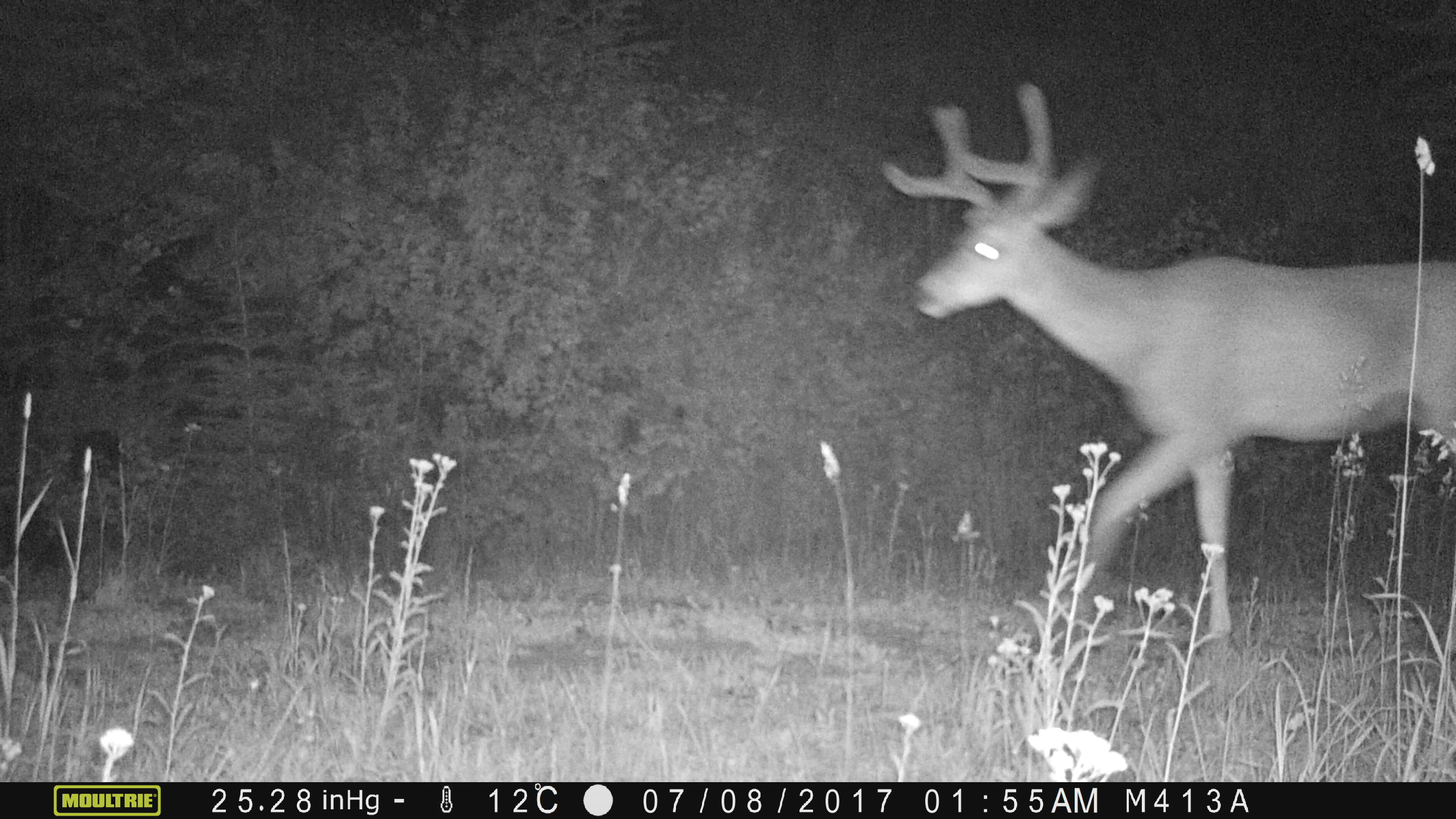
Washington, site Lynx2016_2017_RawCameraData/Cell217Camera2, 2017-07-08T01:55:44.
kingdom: Animalia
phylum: Chordata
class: Mammalia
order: Artiodactyla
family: Cervidae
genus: Odocoileus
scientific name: Odocoileus hemionus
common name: mule deer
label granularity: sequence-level